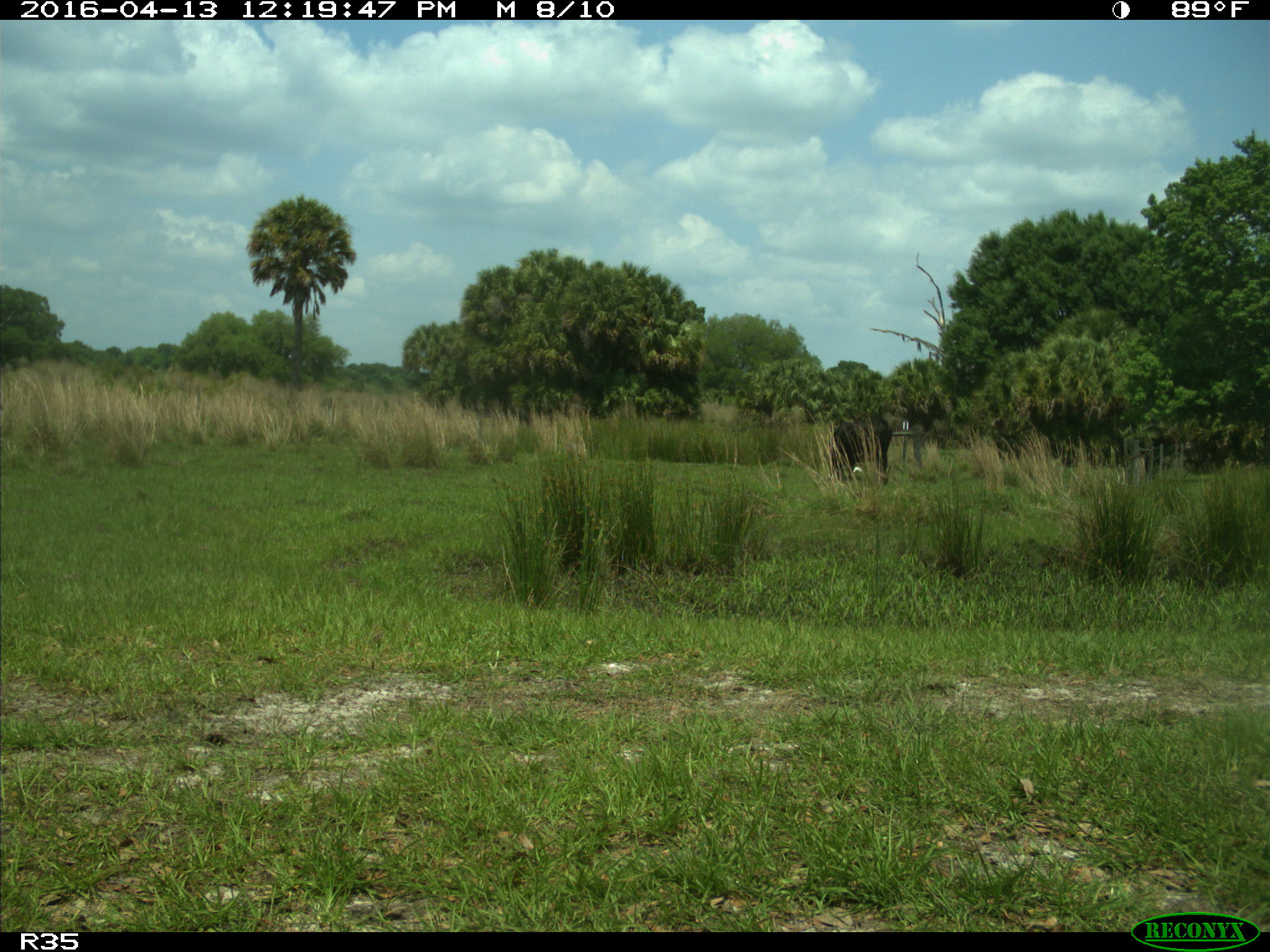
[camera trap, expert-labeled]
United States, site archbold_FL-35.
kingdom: Animalia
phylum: Chordata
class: Mammalia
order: Artiodactyla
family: Bovidae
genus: Bos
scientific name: Bos taurus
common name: domestic cow